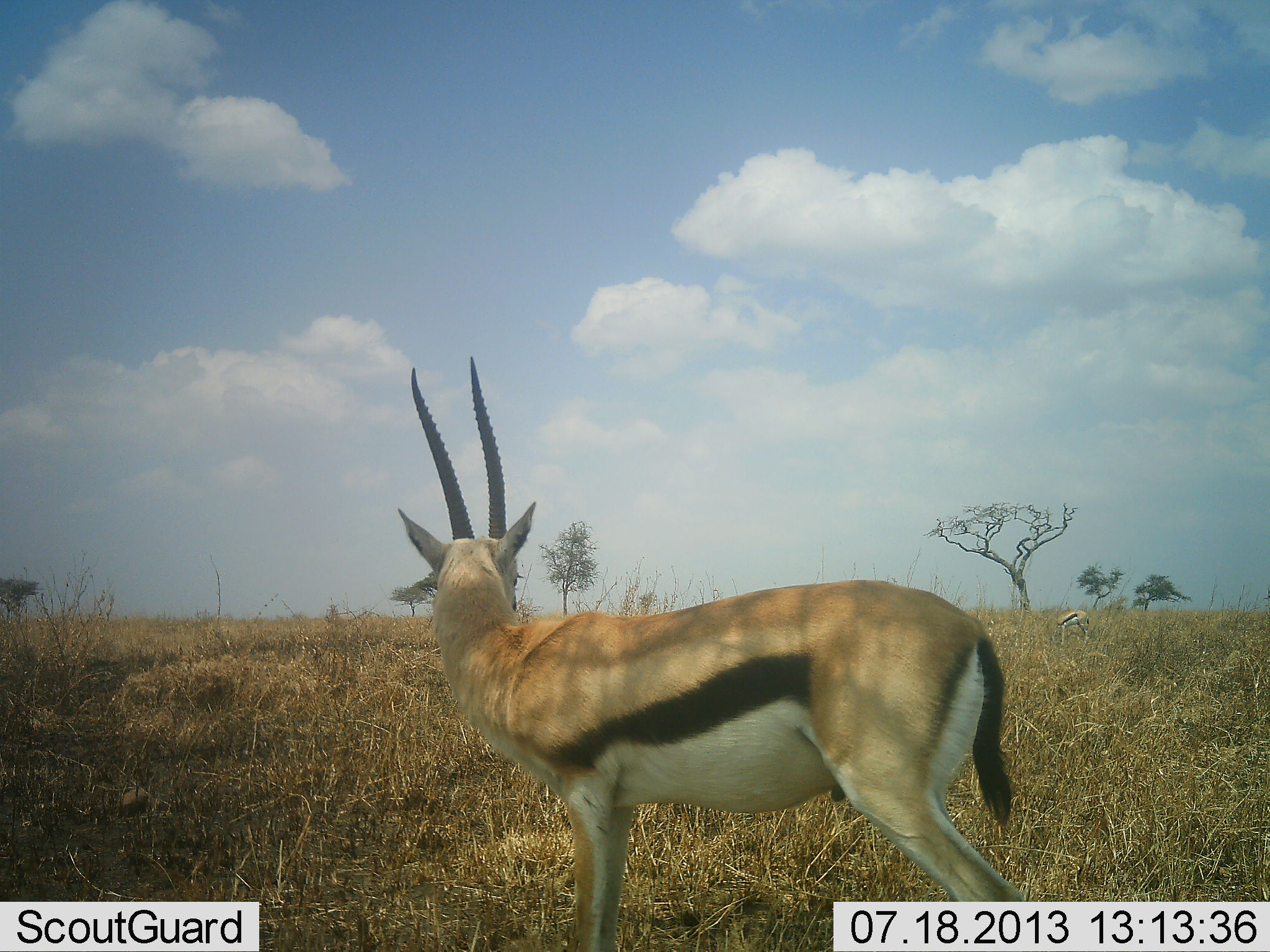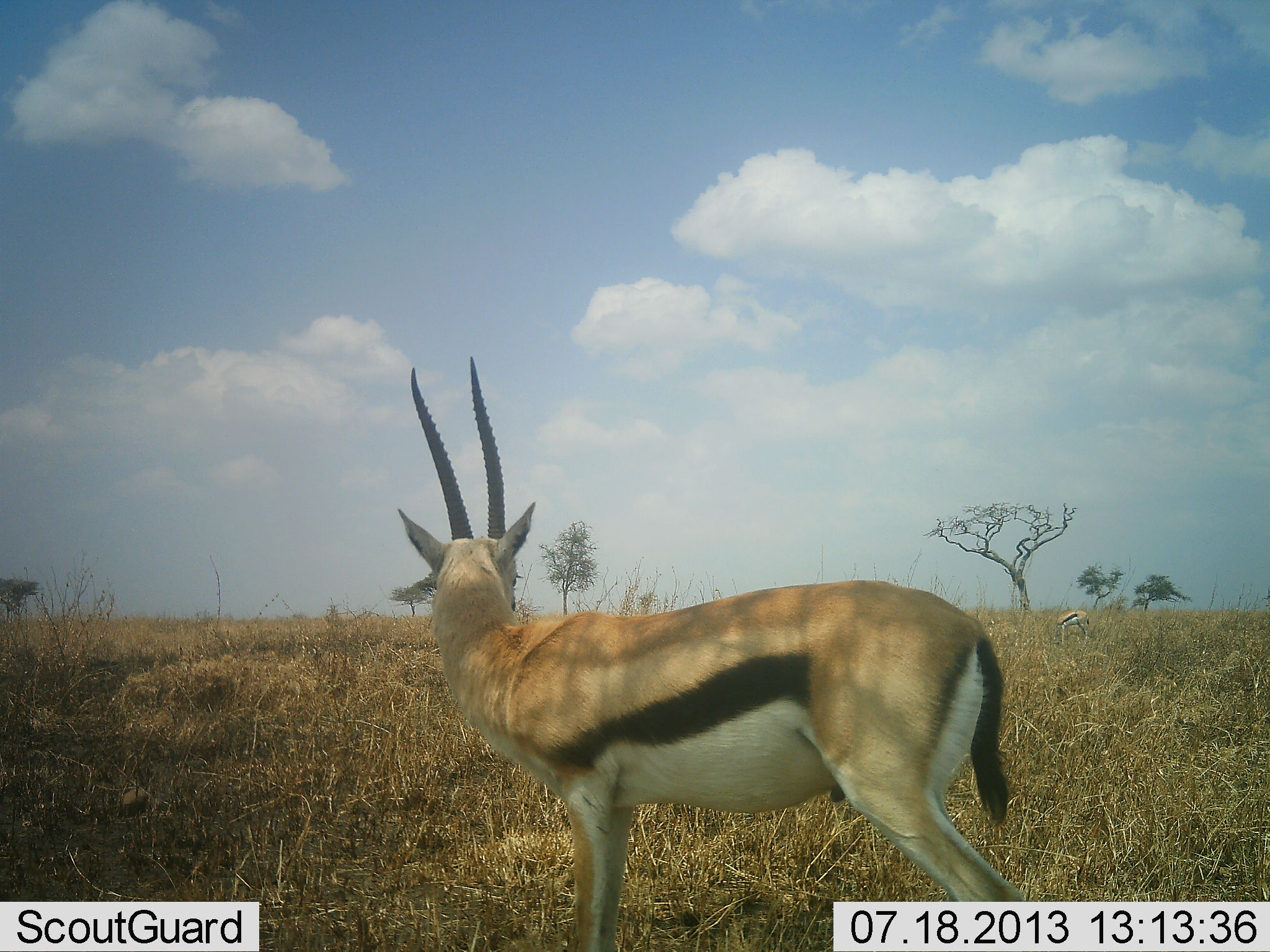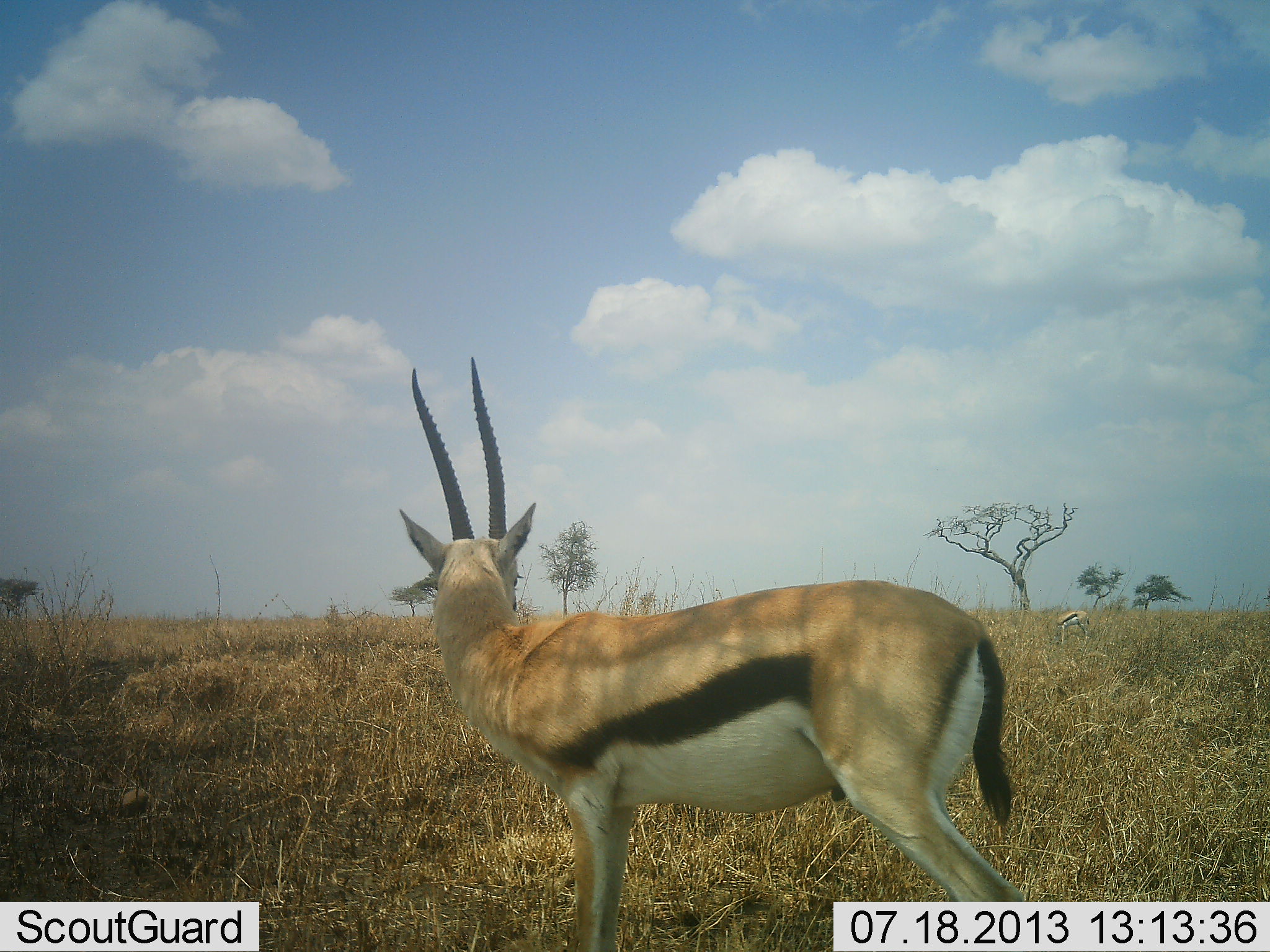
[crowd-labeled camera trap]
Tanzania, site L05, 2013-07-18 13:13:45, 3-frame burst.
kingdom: Animalia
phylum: Chordata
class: Mammalia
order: Artiodactyla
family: Bovidae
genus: Eudorcas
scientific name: Eudorcas thomsonii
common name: thomson's gazelle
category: gazellethomsons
Gazellethomsons (thomson's gazelle) (Eudorcas thomsonii), count 2. Behavior (volunteer vote fractions): standing 97%, resting 3%, moving 3%, interacting 3%. Young present (vote fraction): 3%. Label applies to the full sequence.